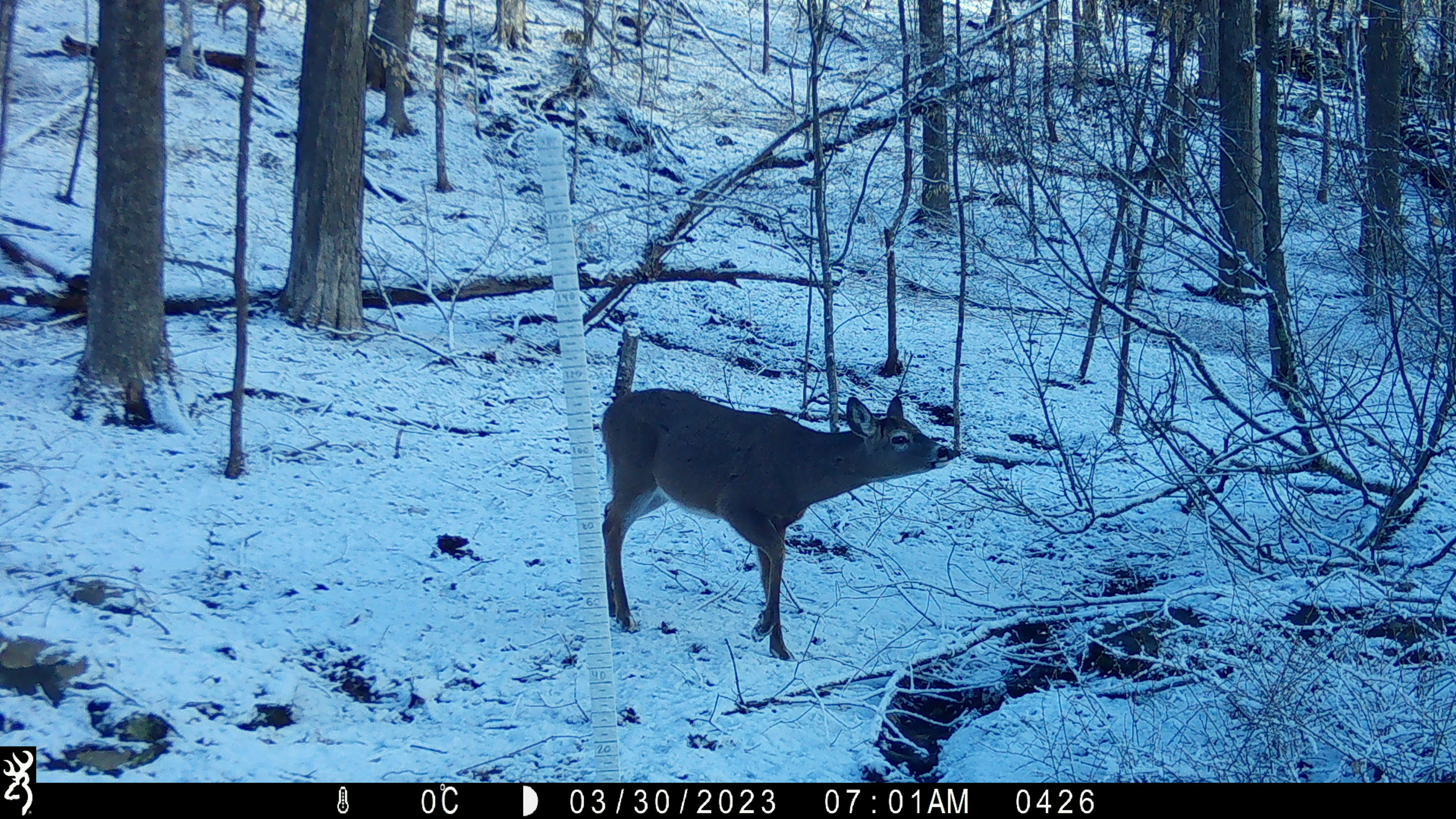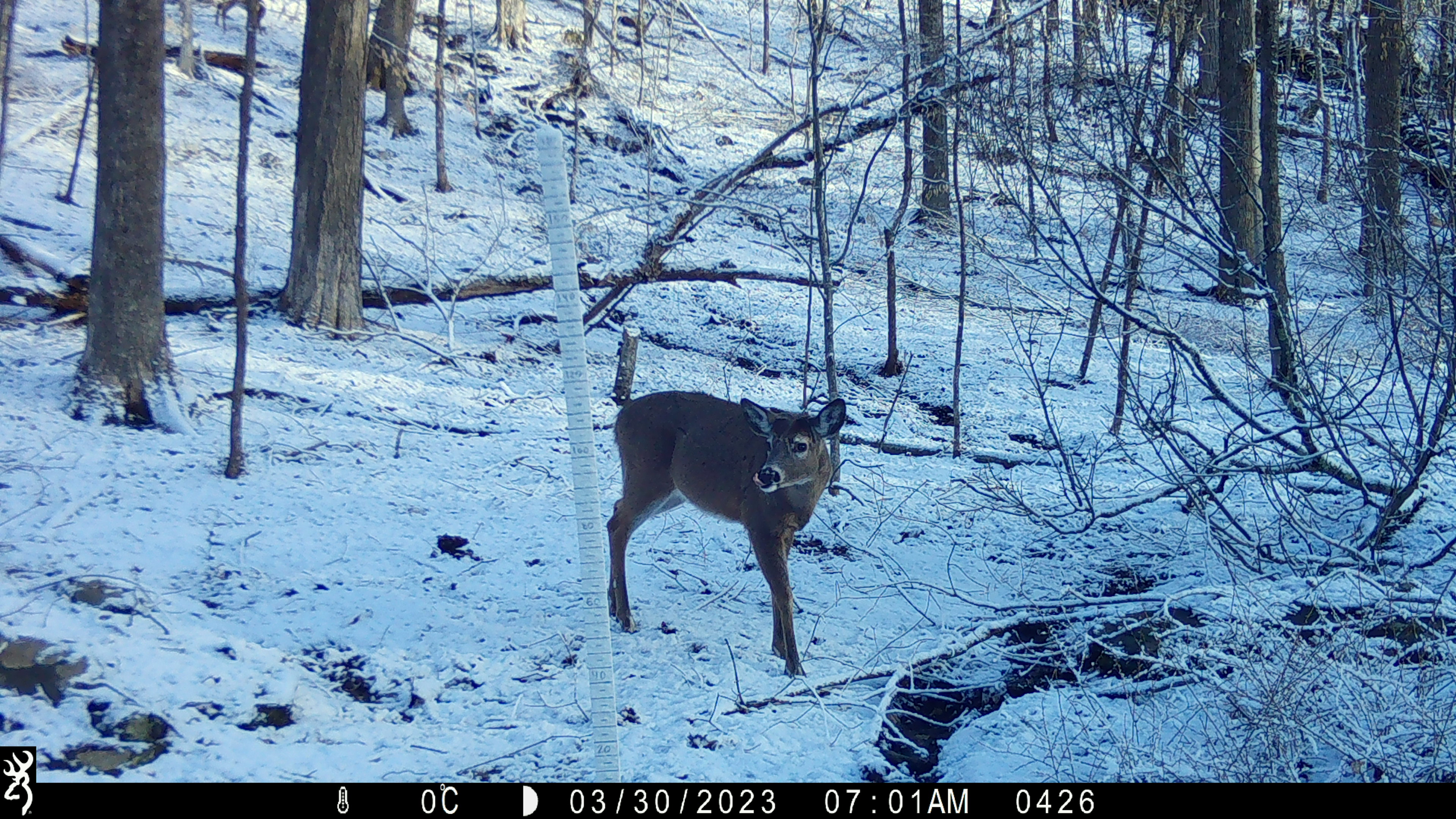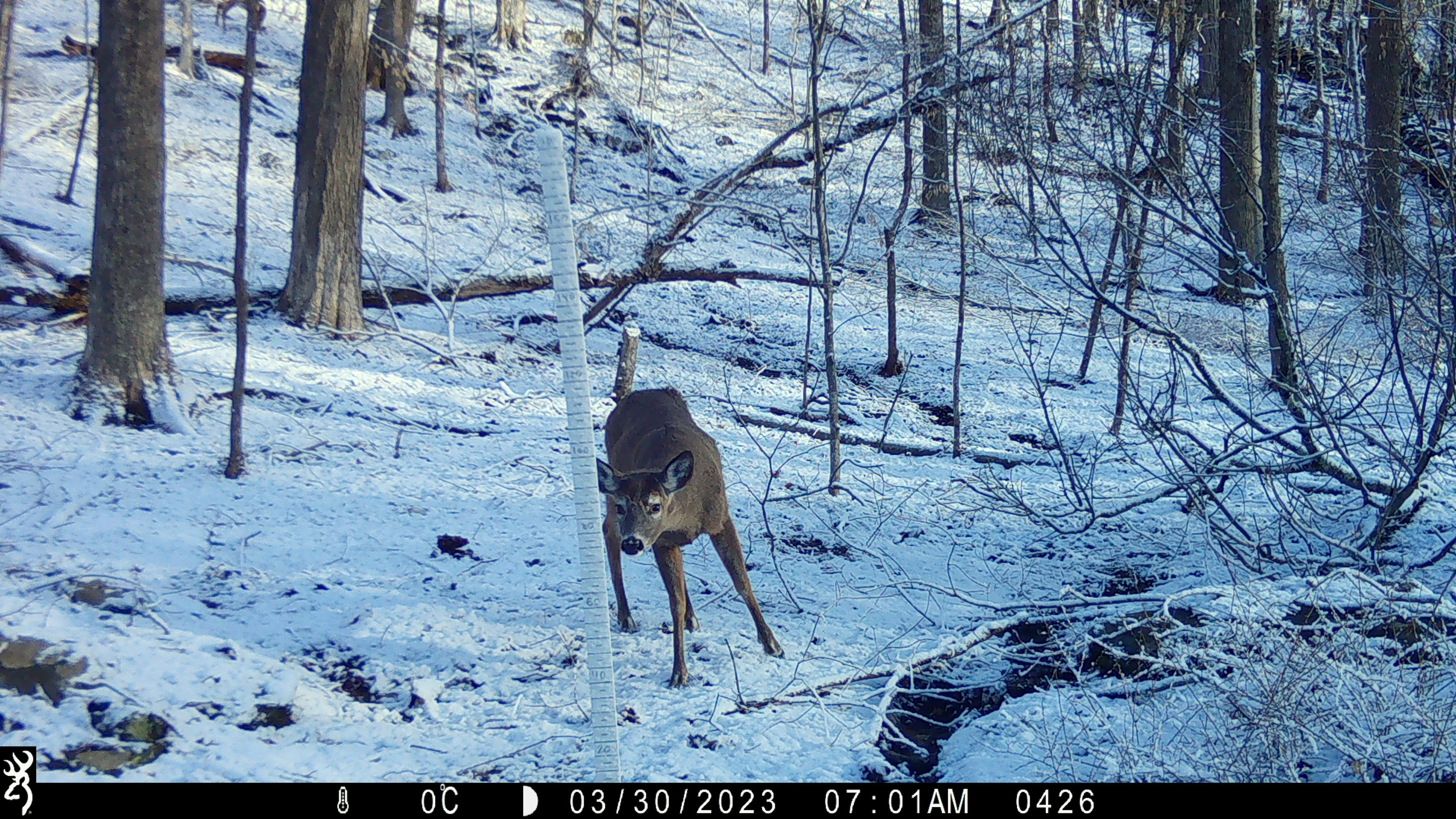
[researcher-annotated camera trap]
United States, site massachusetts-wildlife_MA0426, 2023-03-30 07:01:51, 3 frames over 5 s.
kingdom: Animalia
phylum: Chordata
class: Mammalia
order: Artiodactyla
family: Cervidae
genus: Odocoileus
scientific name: Odocoileus virginianus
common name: white-tailed deer